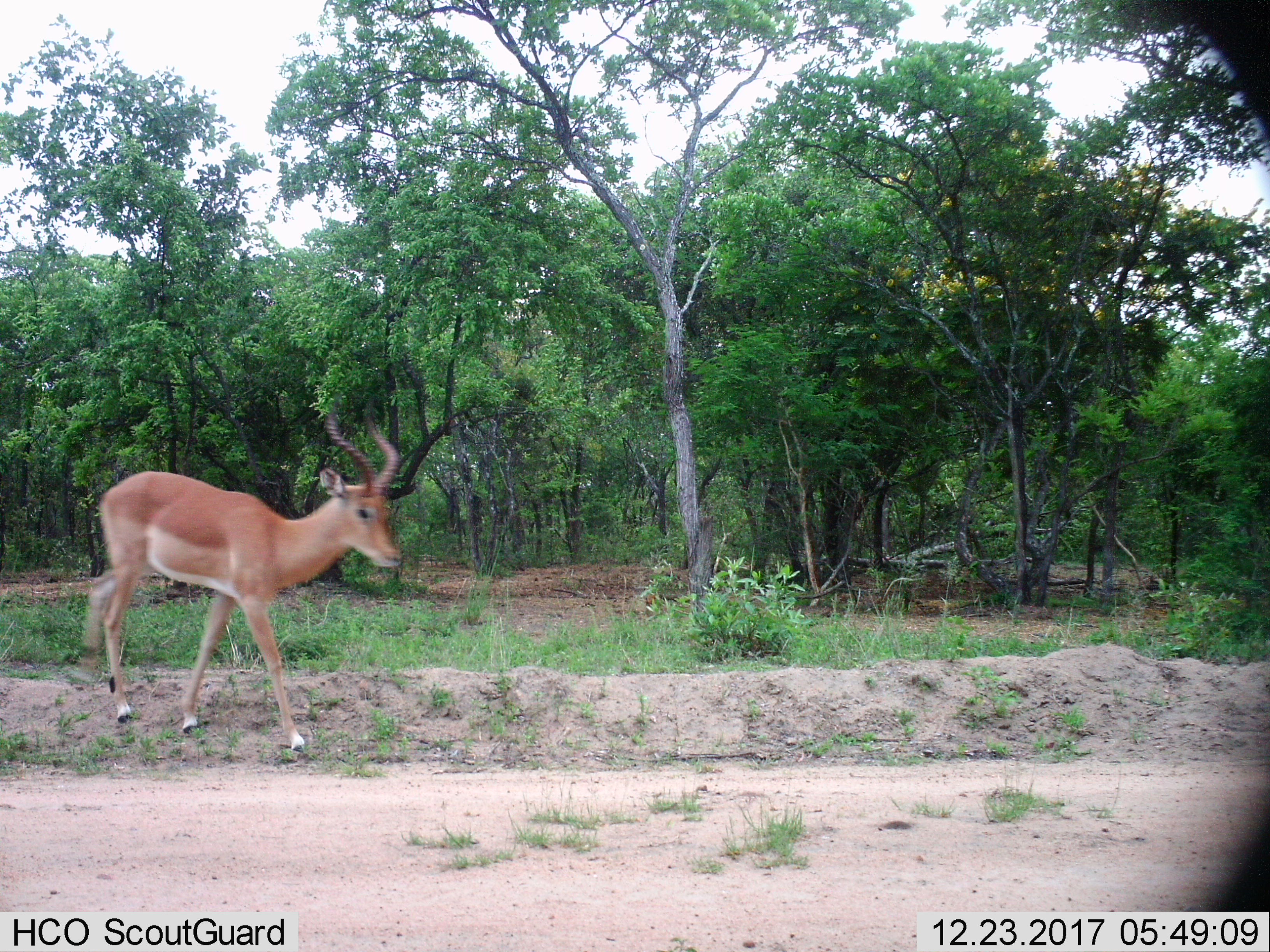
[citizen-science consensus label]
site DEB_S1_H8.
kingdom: Animalia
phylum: Chordata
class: Mammalia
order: Artiodactyla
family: Bovidae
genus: Aepyceros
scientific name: Aepyceros melampus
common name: impala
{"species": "impala (Aepyceros melampus)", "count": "1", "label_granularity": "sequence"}